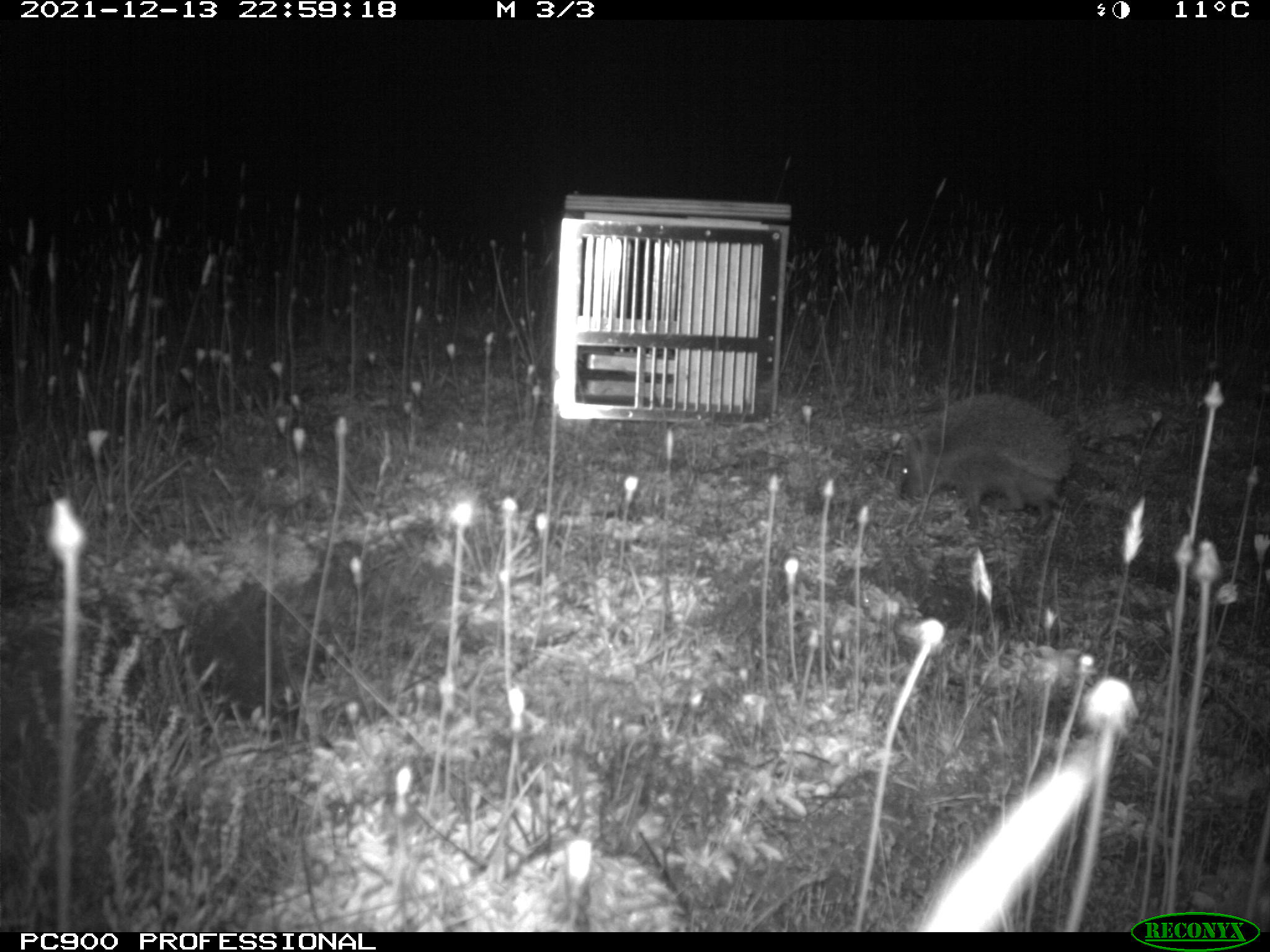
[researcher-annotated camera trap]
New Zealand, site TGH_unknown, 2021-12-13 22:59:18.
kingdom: Animalia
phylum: Chordata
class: Mammalia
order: Eulipotyphla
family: Erinaceidae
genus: Erinaceus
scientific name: Erinaceus europaeus europaeus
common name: european hedgehog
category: hedgehog